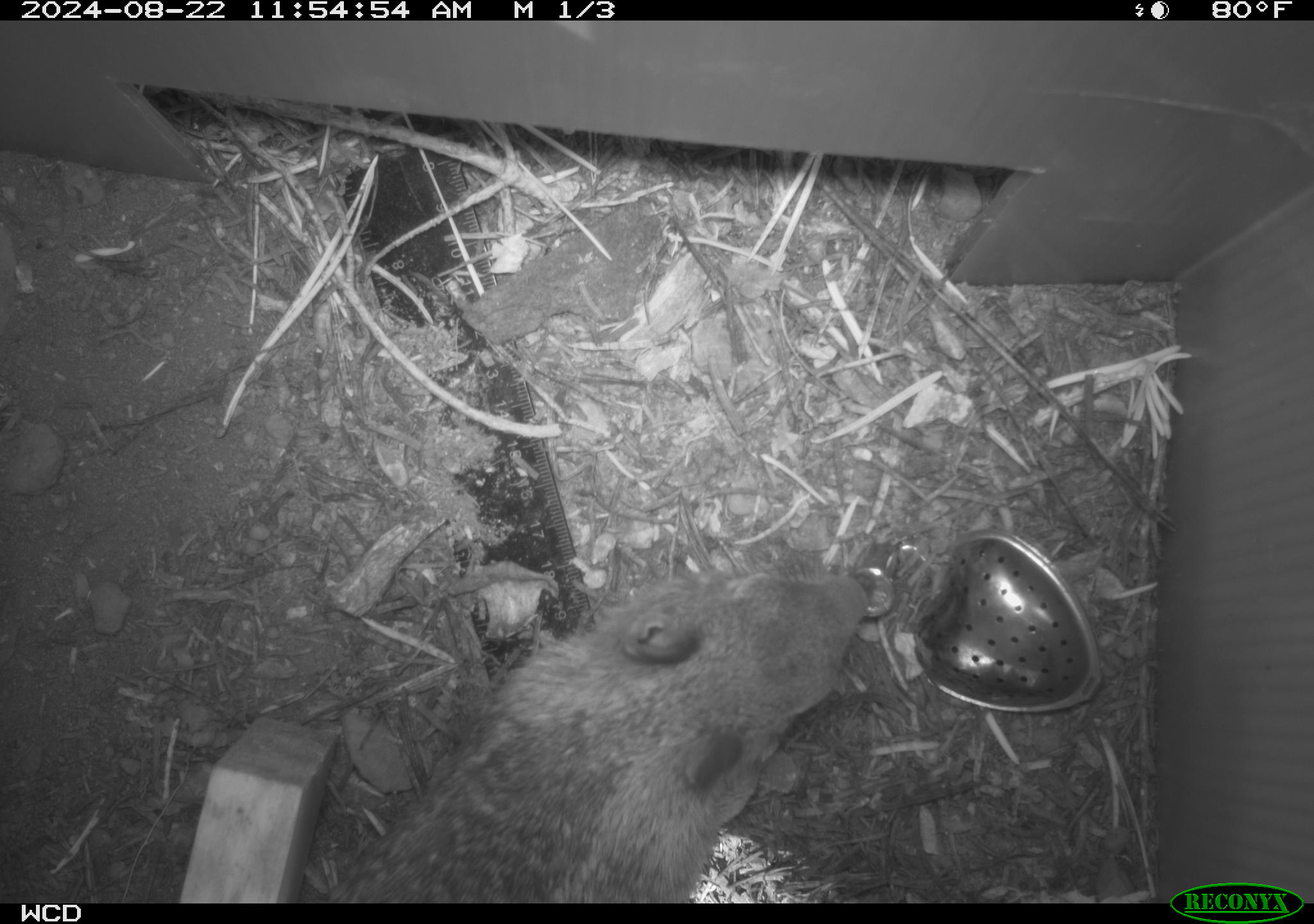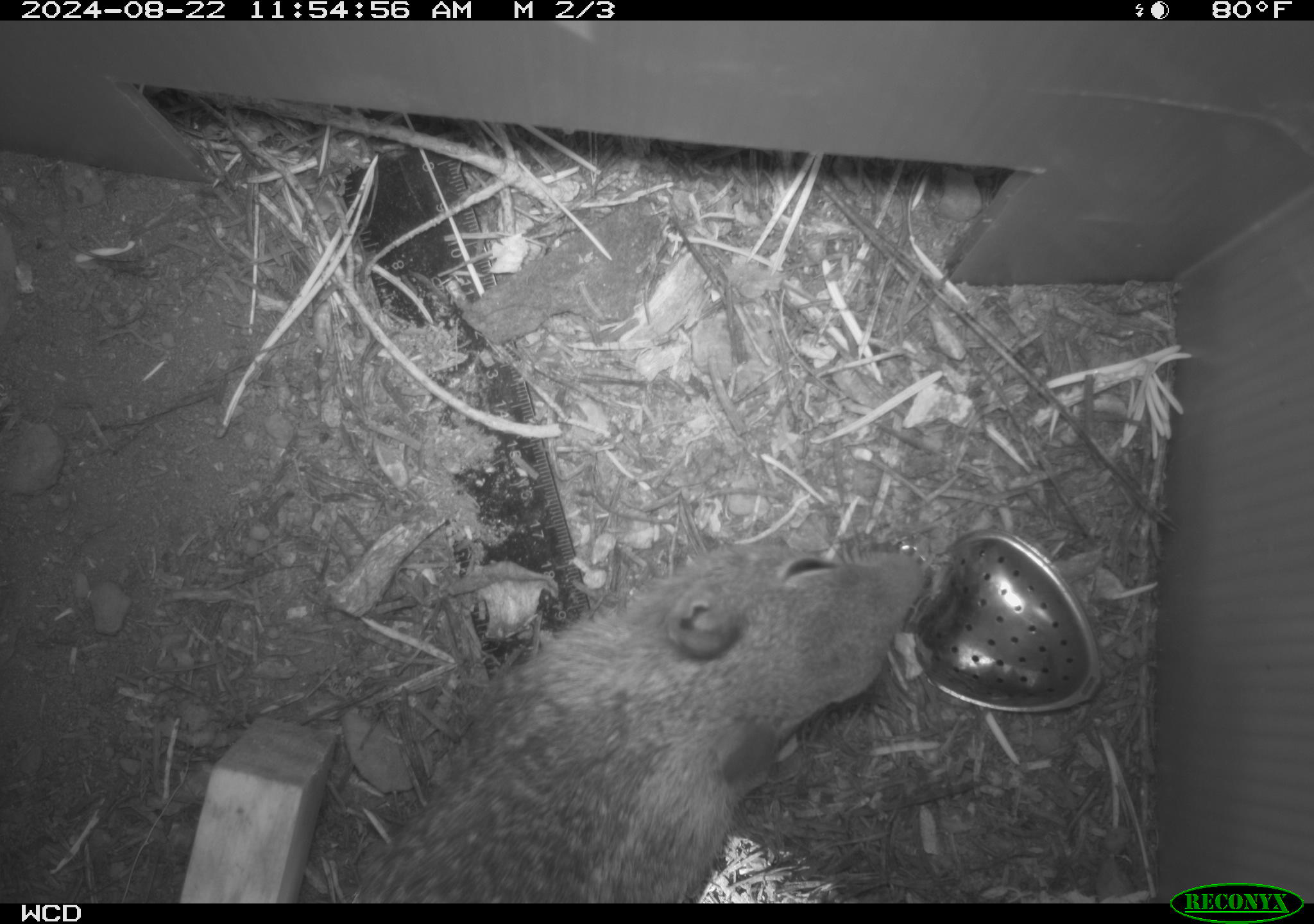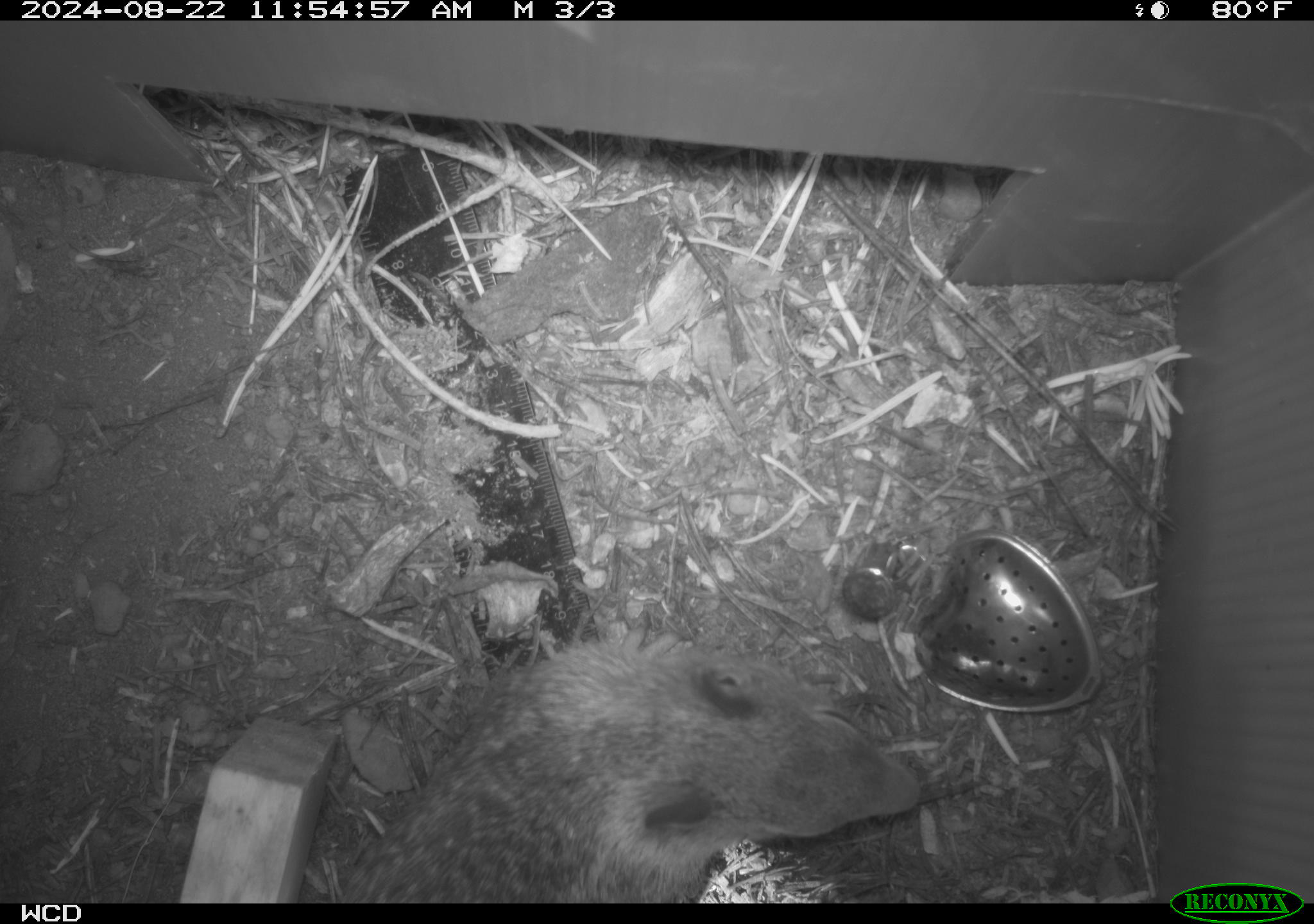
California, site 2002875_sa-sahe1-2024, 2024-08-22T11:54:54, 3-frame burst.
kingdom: Animalia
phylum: Chordata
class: Mammalia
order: Rodentia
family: Sciuridae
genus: Otospermophilus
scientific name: Otospermophilus beecheyi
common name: california ground squirrel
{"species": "california ground squirrel (Otospermophilus beecheyi)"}